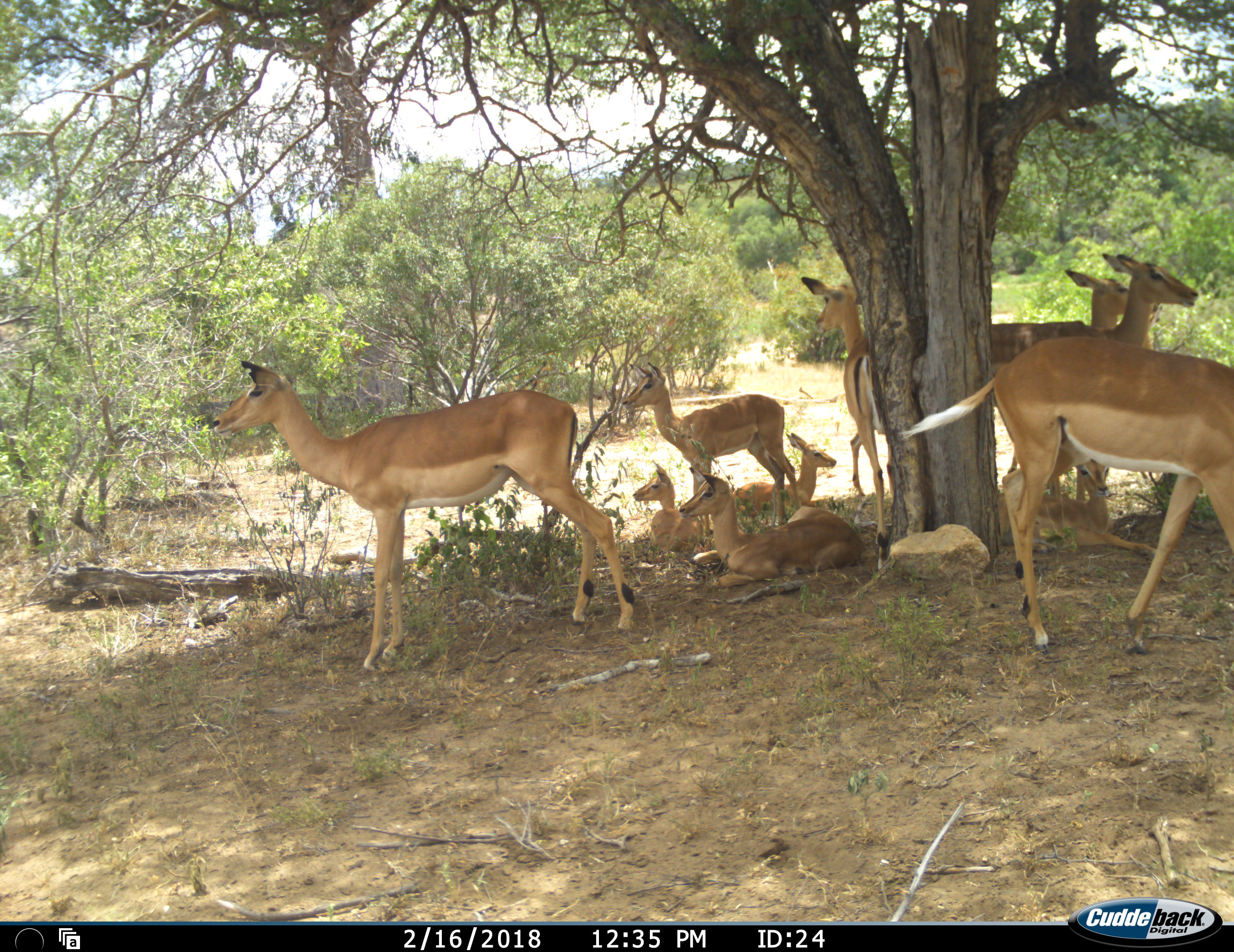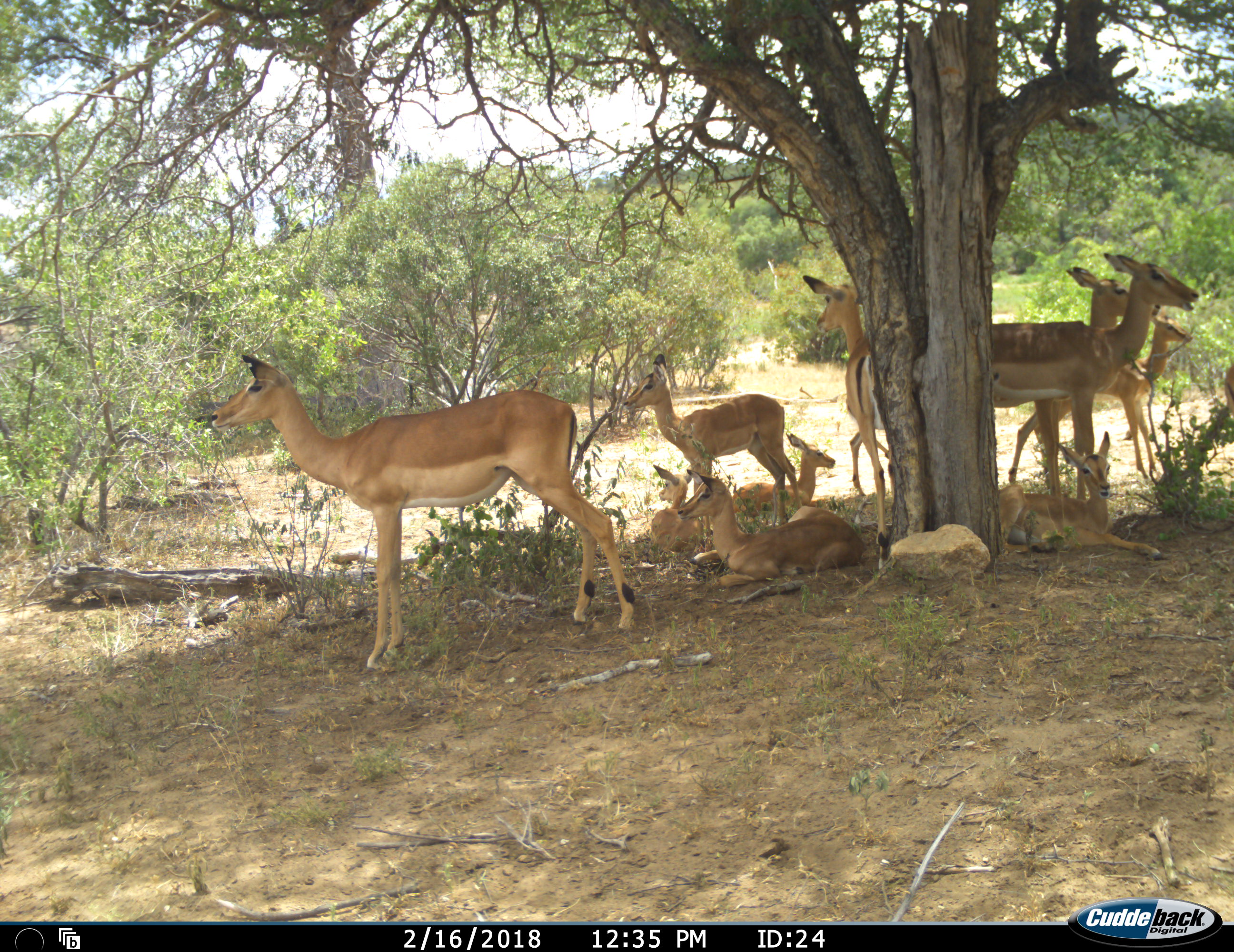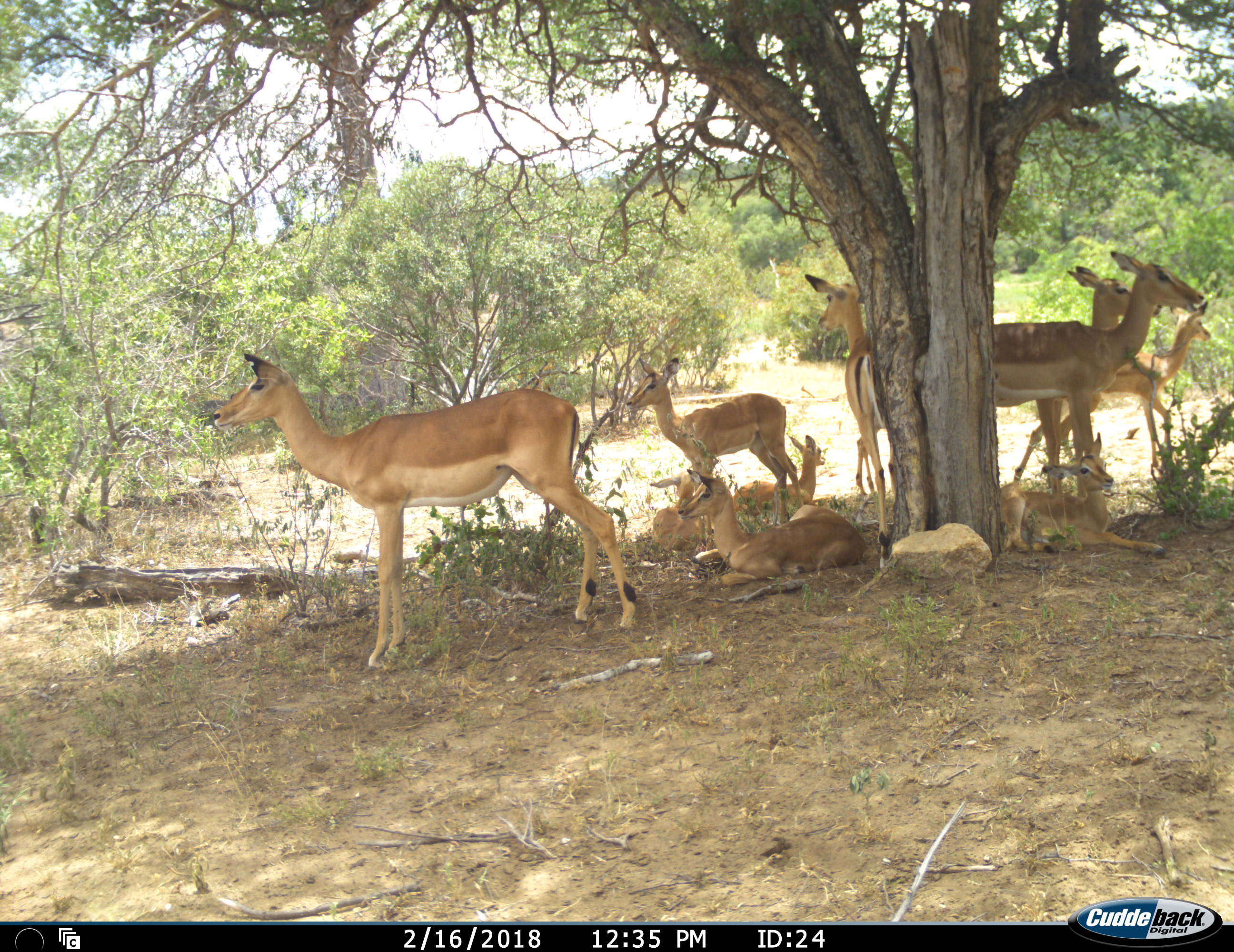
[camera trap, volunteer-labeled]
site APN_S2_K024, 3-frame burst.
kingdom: Animalia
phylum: Chordata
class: Mammalia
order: Artiodactyla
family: Bovidae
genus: Aepyceros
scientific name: Aepyceros melampus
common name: impala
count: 11-50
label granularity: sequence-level